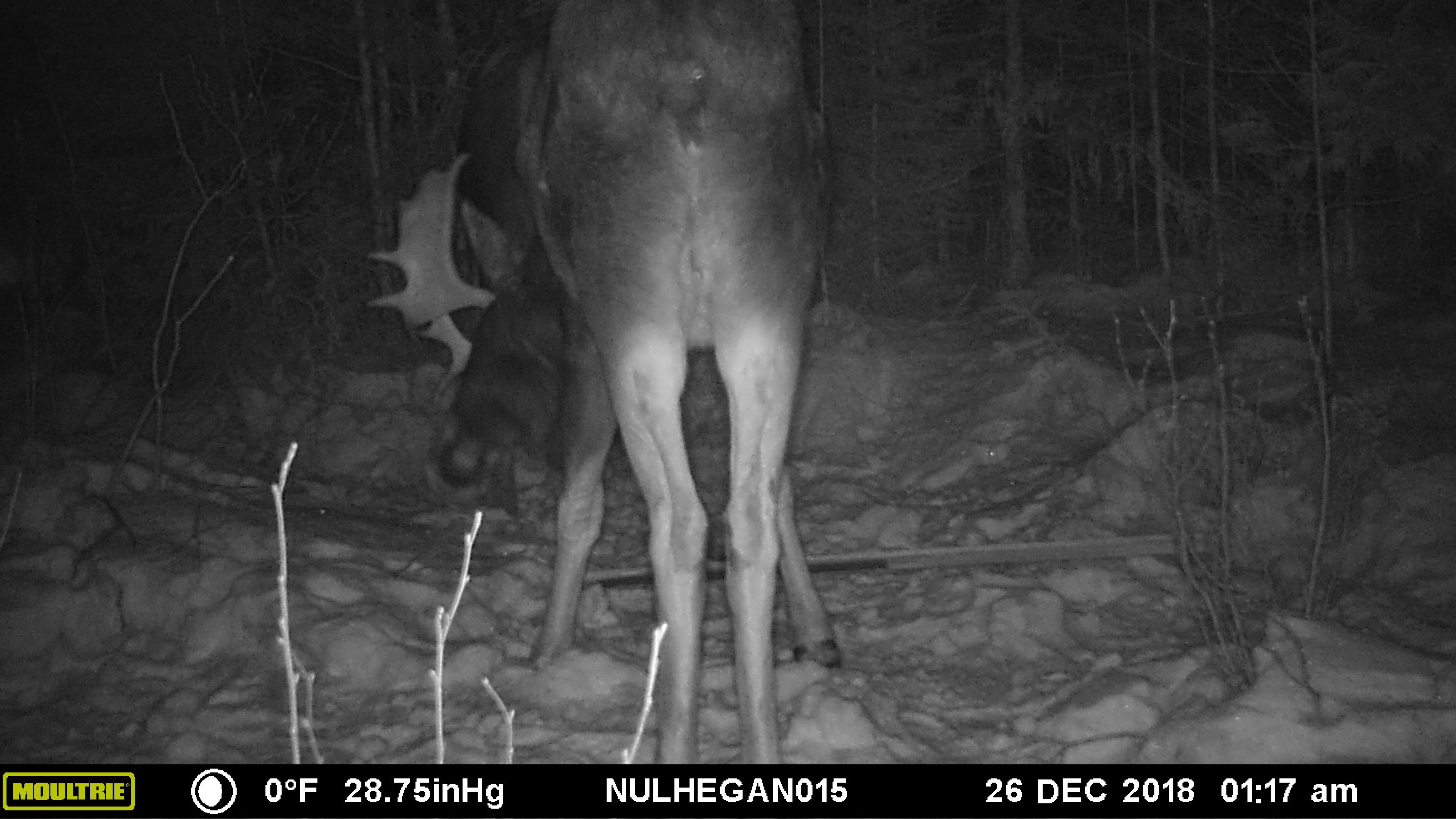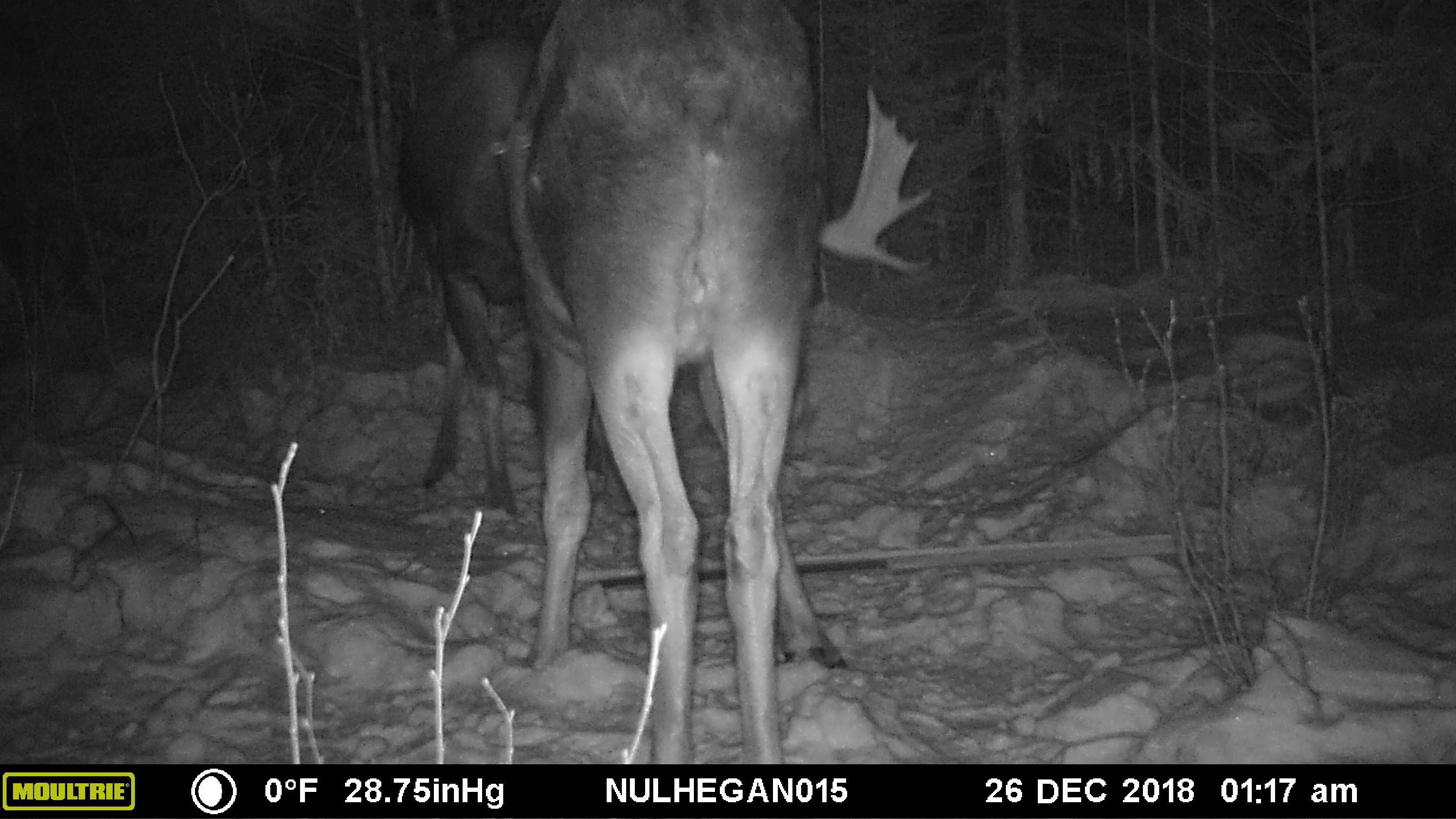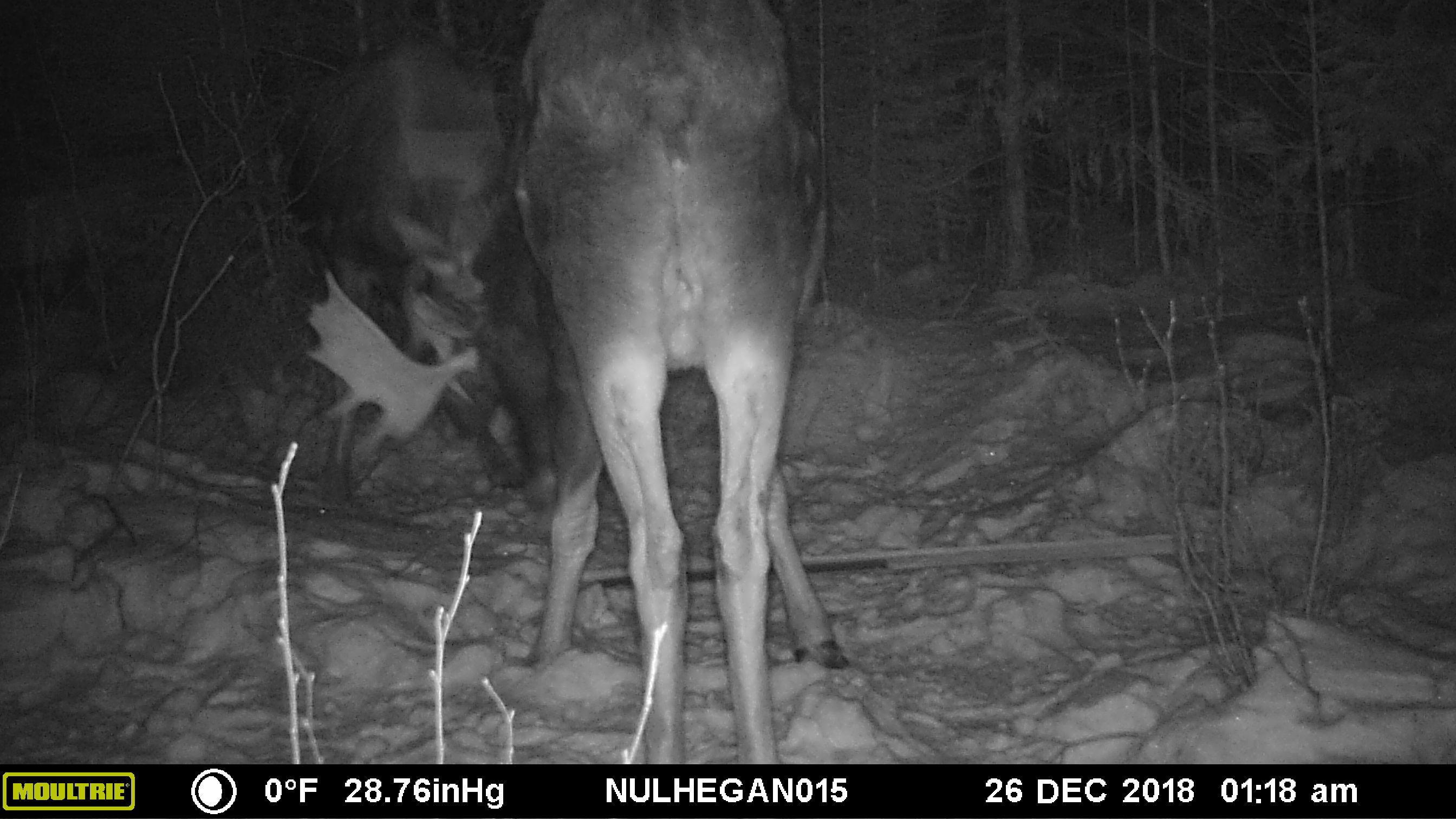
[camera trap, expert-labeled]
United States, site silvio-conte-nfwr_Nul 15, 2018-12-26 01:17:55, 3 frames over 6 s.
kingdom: Animalia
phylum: Chordata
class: Mammalia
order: Artiodactyla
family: Cervidae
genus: Alces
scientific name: Alces alces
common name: moose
Moose (Alces alces).